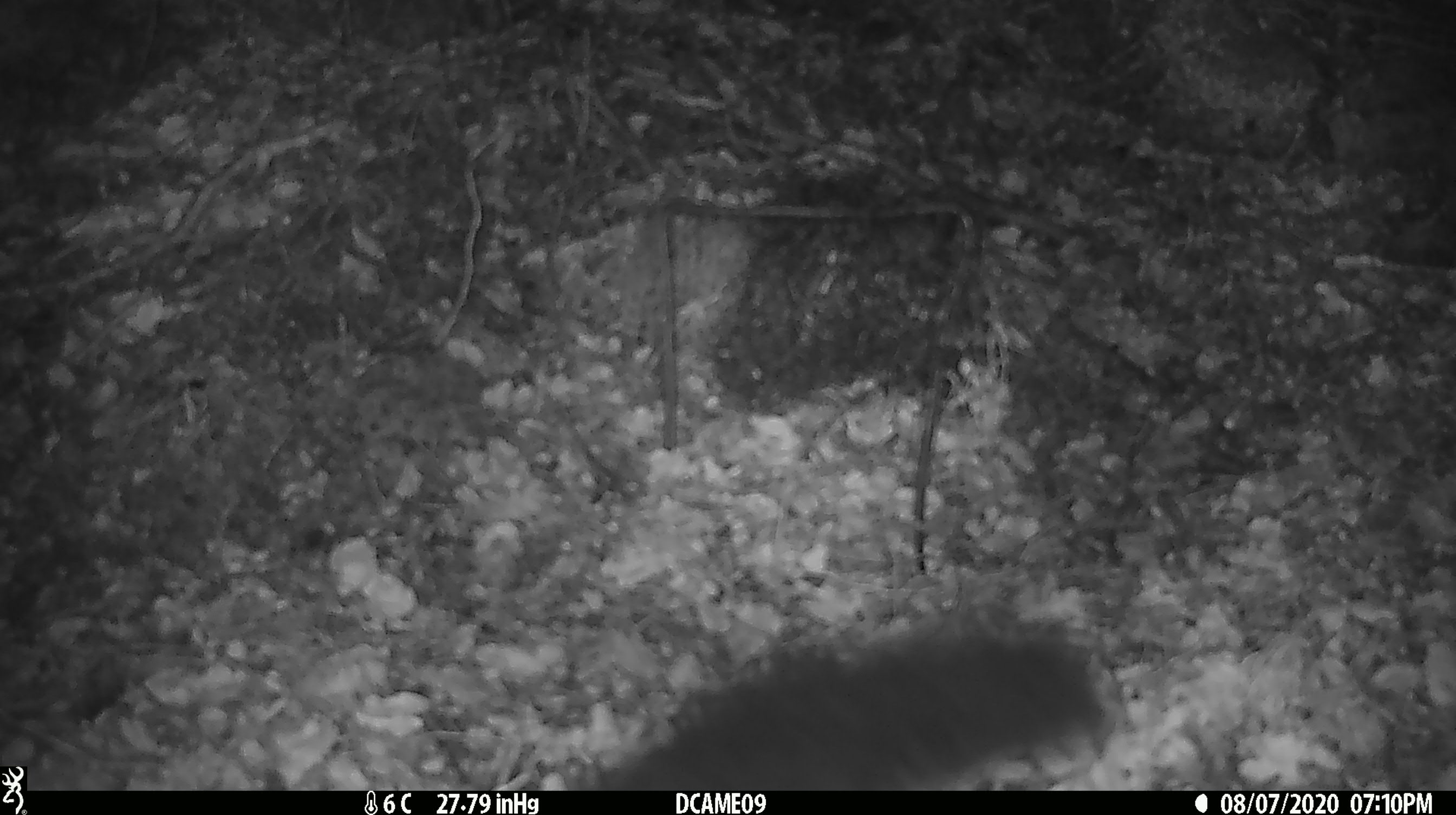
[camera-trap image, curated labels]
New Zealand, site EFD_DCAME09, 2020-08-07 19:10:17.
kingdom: Animalia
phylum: Chordata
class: Mammalia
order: Diprotodontia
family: Phalangeridae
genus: Trichosurus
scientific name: Trichosurus vulpecula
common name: common brushtail possum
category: possum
Possum (common brushtail possum) (Trichosurus vulpecula).